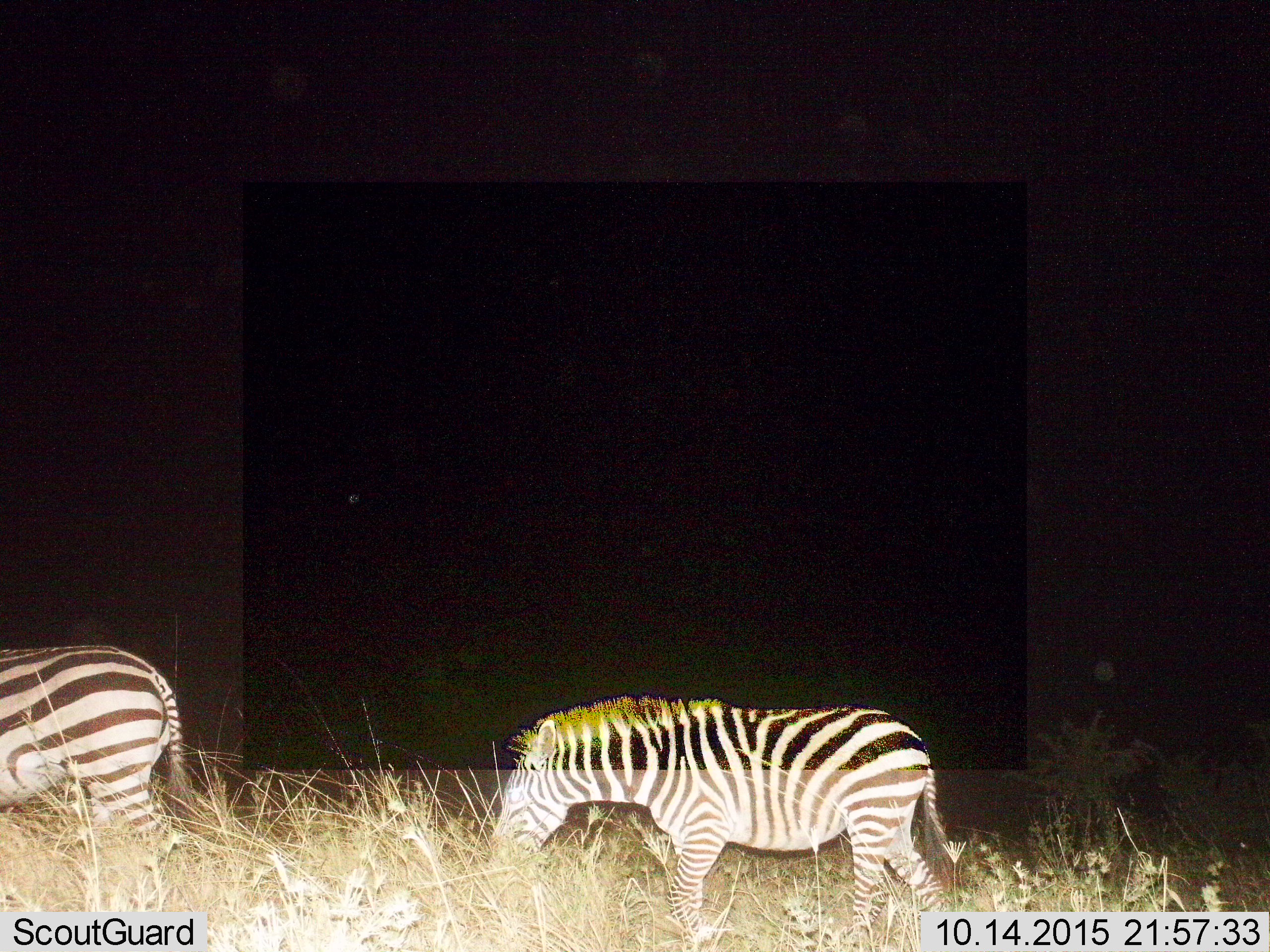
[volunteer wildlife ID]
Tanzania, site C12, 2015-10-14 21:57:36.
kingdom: Animalia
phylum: Chordata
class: Mammalia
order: Perissodactyla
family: Equidae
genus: Equus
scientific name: Equus quagga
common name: plains zebra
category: zebra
Zebra (plains zebra) (Equus quagga), count 2. Behavior (volunteer vote fractions): standing 20%, resting 0%, moving 67%, interacting 0%. Young present (vote fraction): 7%. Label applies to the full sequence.